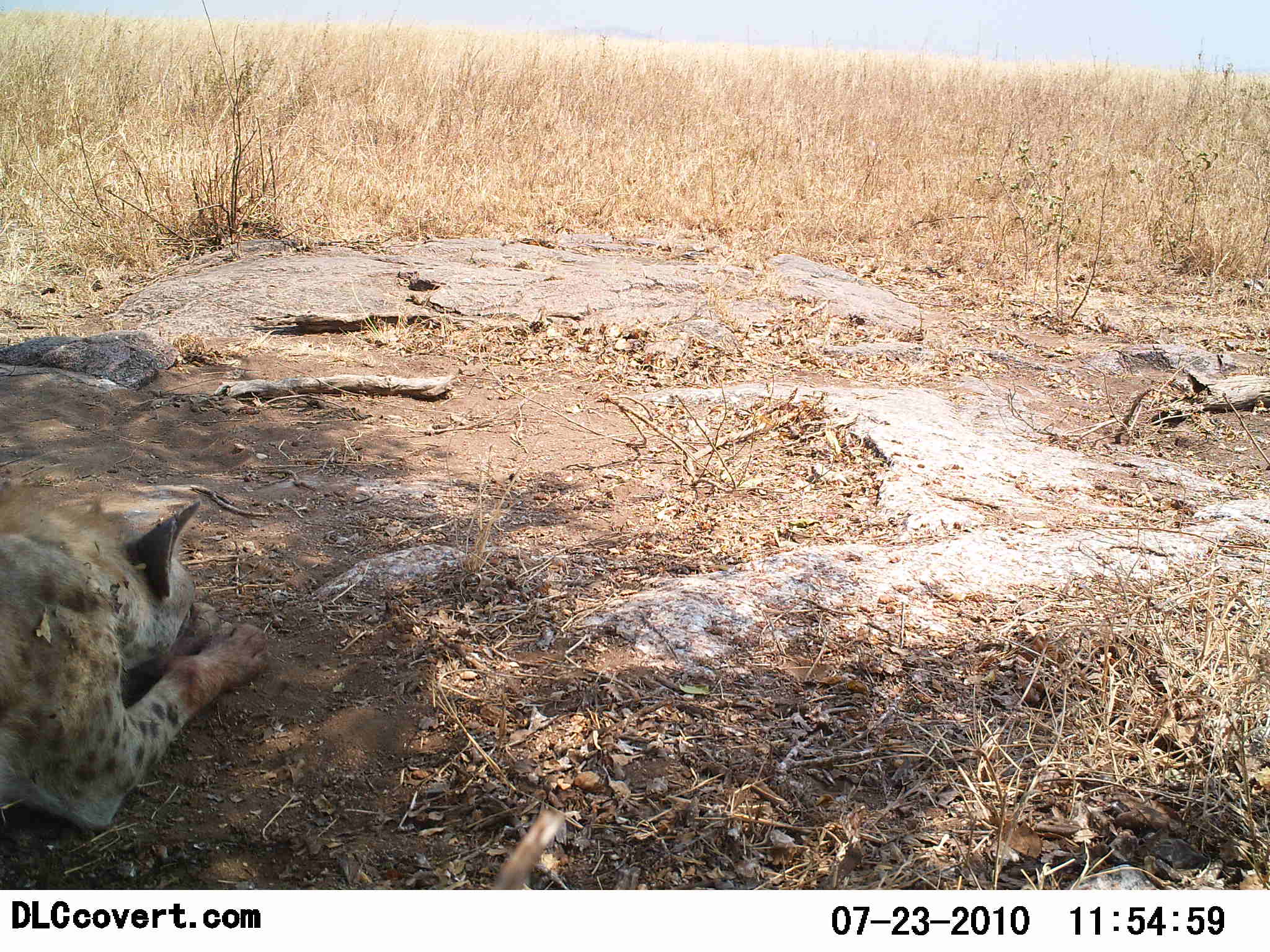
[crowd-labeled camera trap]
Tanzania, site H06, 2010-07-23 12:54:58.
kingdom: Animalia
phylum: Chordata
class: Mammalia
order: Carnivora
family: Hyaenidae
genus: Crocuta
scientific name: Crocuta crocuta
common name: spotted hyena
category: hyenaspotted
Hyenaspotted (spotted hyena) (Crocuta crocuta), count 1. Behavior (volunteer vote fractions): standing 0%, resting 92%, moving 0%, interacting 0%. Young present (vote fraction): 0%. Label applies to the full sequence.